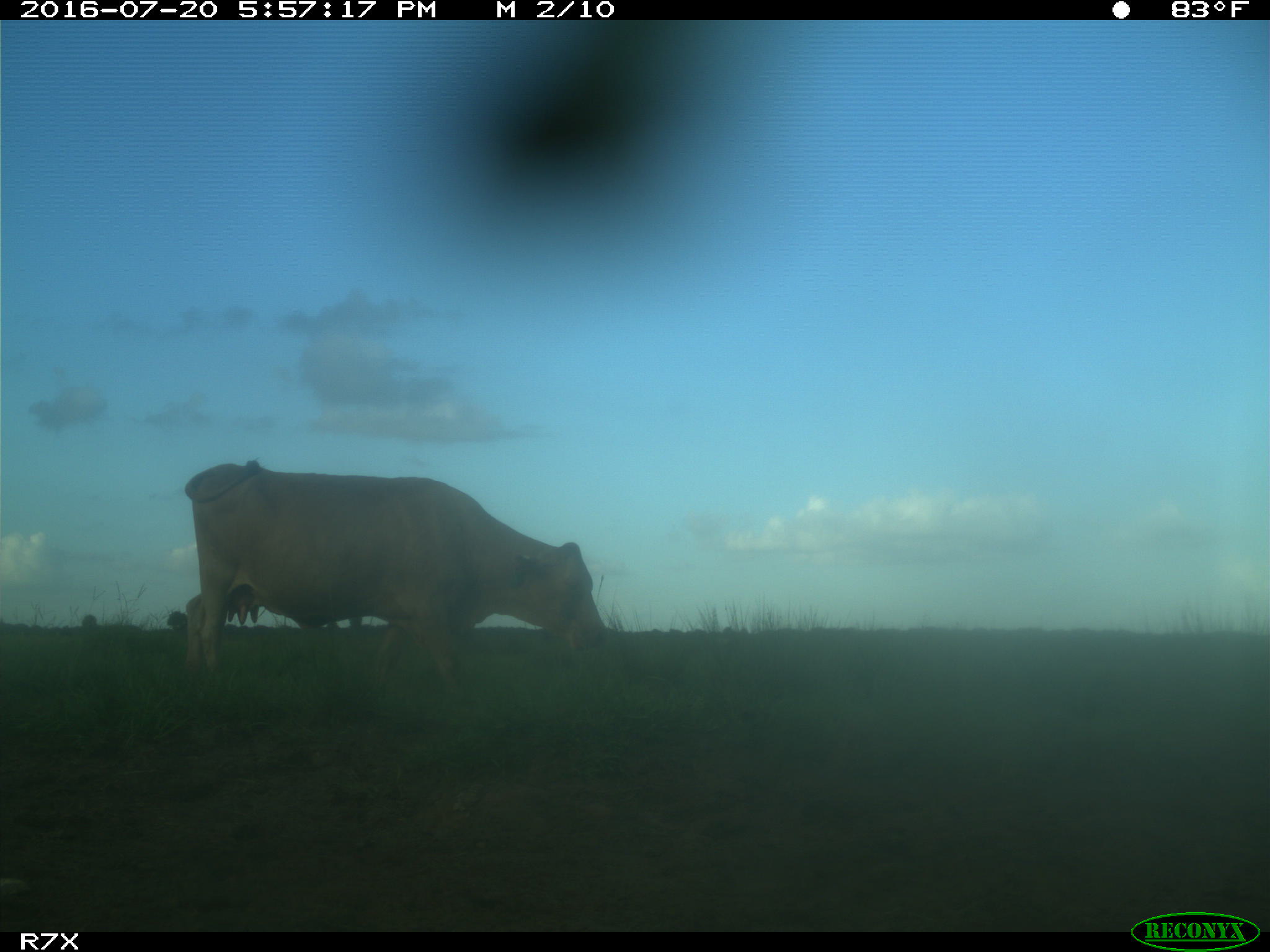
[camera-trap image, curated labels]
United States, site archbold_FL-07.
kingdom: Animalia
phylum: Chordata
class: Mammalia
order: Artiodactyla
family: Bovidae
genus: Bos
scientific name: Bos taurus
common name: domestic cow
Bos taurus (domestic cow).